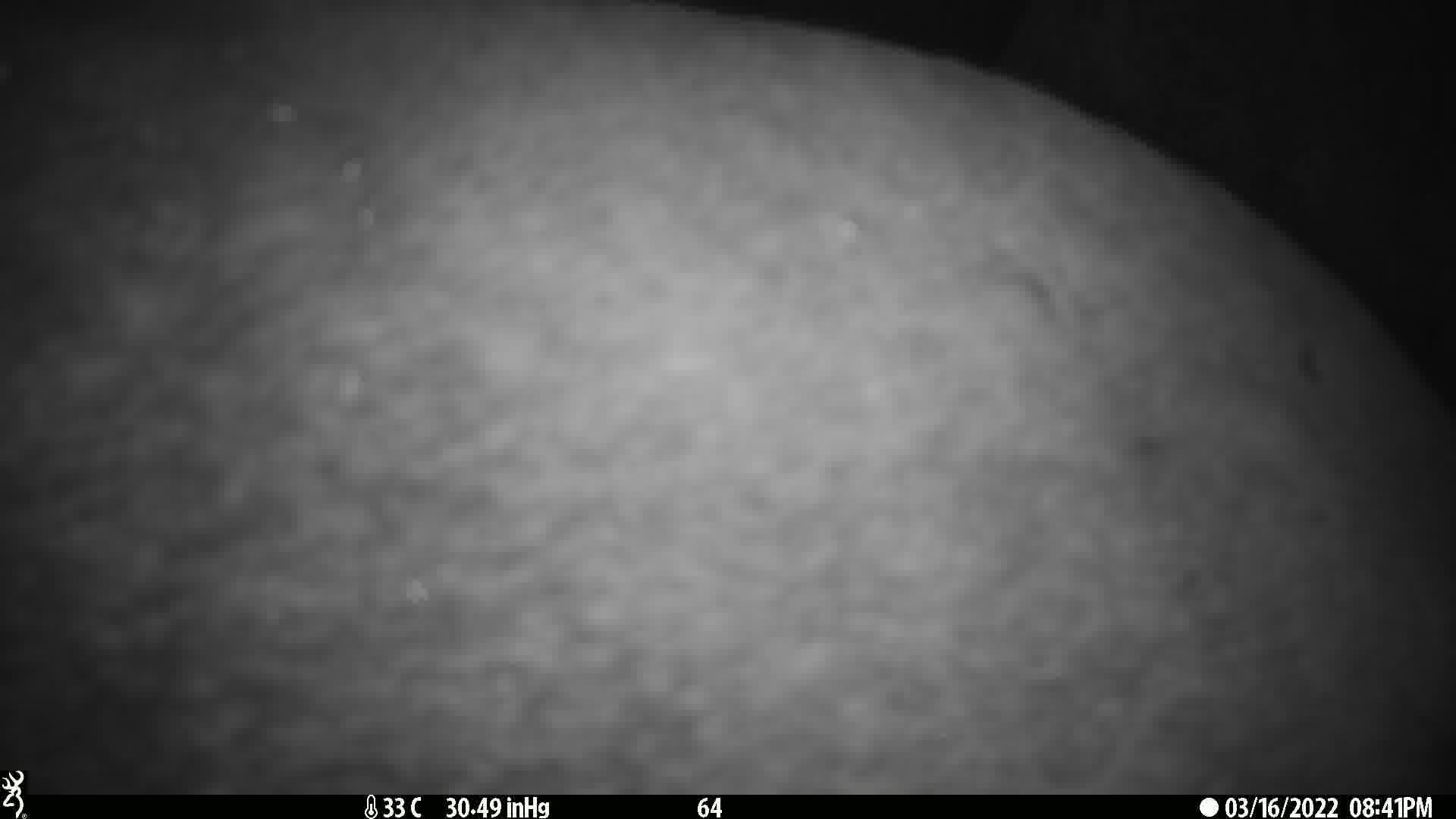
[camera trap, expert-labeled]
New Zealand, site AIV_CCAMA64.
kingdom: Animalia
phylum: Chordata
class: Mammalia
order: Carnivora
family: Otariidae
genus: Phocarctos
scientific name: Phocarctos hookeri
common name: new zealand sea lion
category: sealion